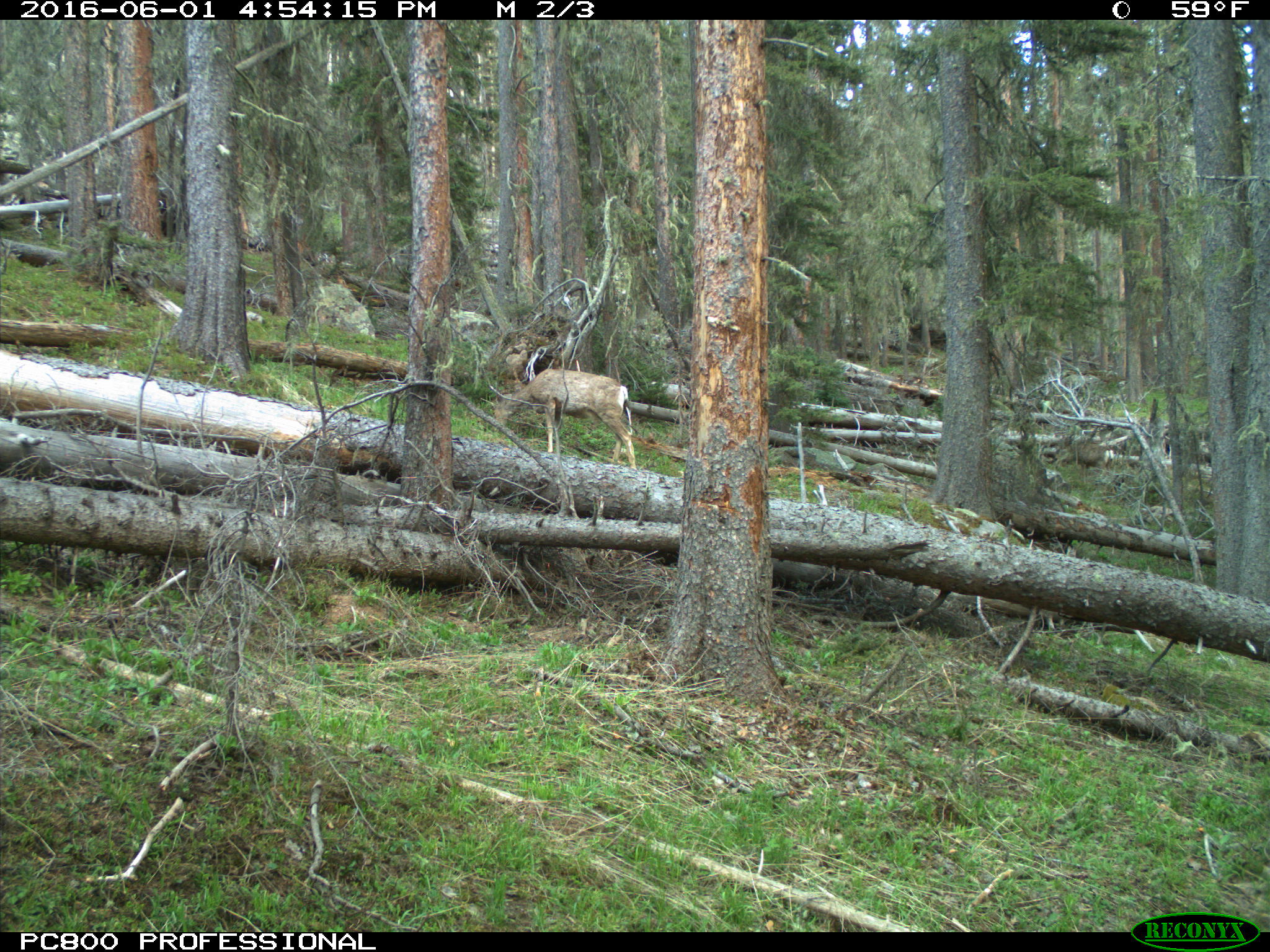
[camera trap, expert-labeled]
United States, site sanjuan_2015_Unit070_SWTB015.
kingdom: Animalia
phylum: Chordata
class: Mammalia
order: Artiodactyla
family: Cervidae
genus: Odocoileus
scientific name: Odocoileus hemionus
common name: mule deer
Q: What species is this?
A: Odocoileus hemionus (mule deer).